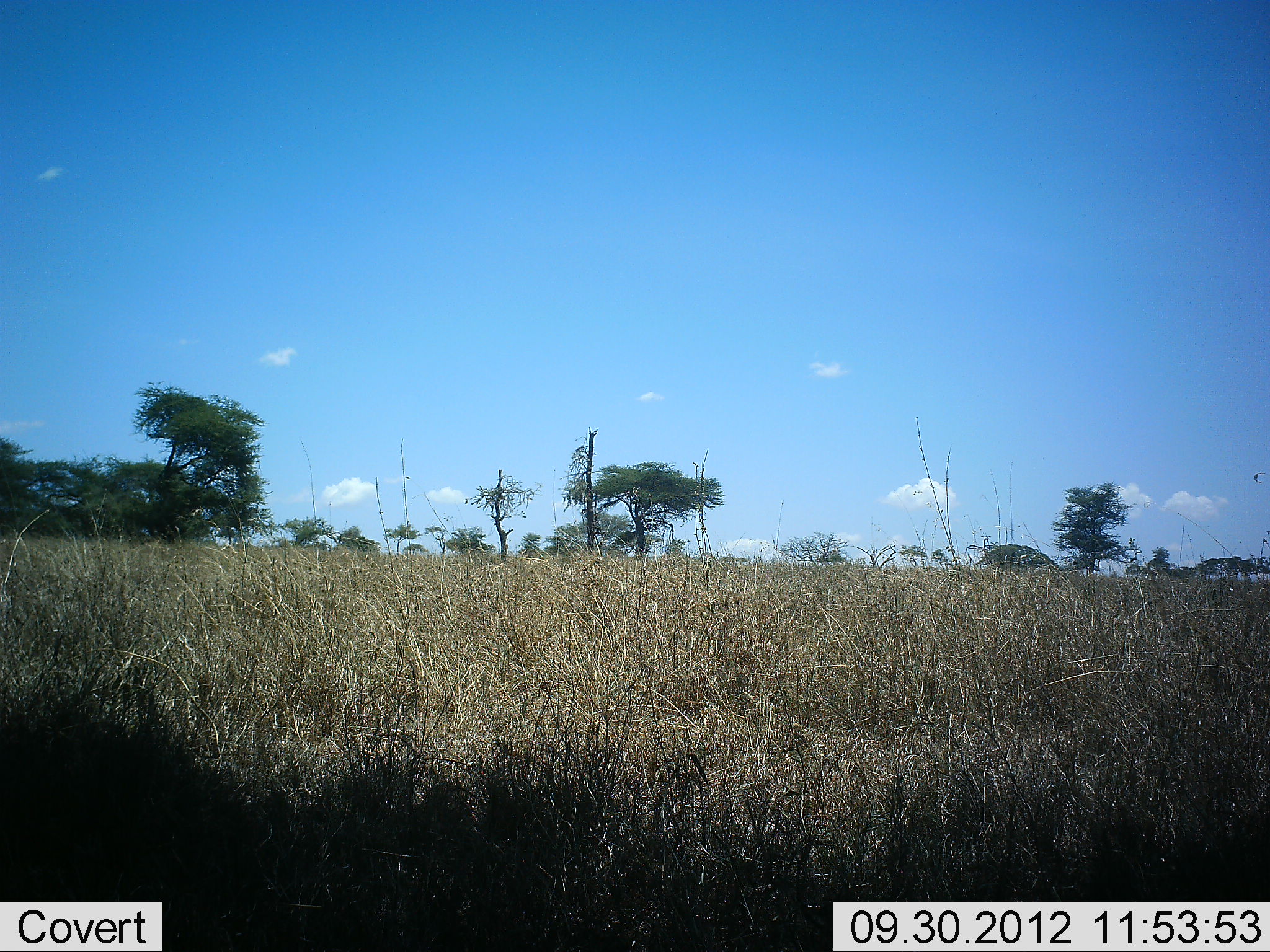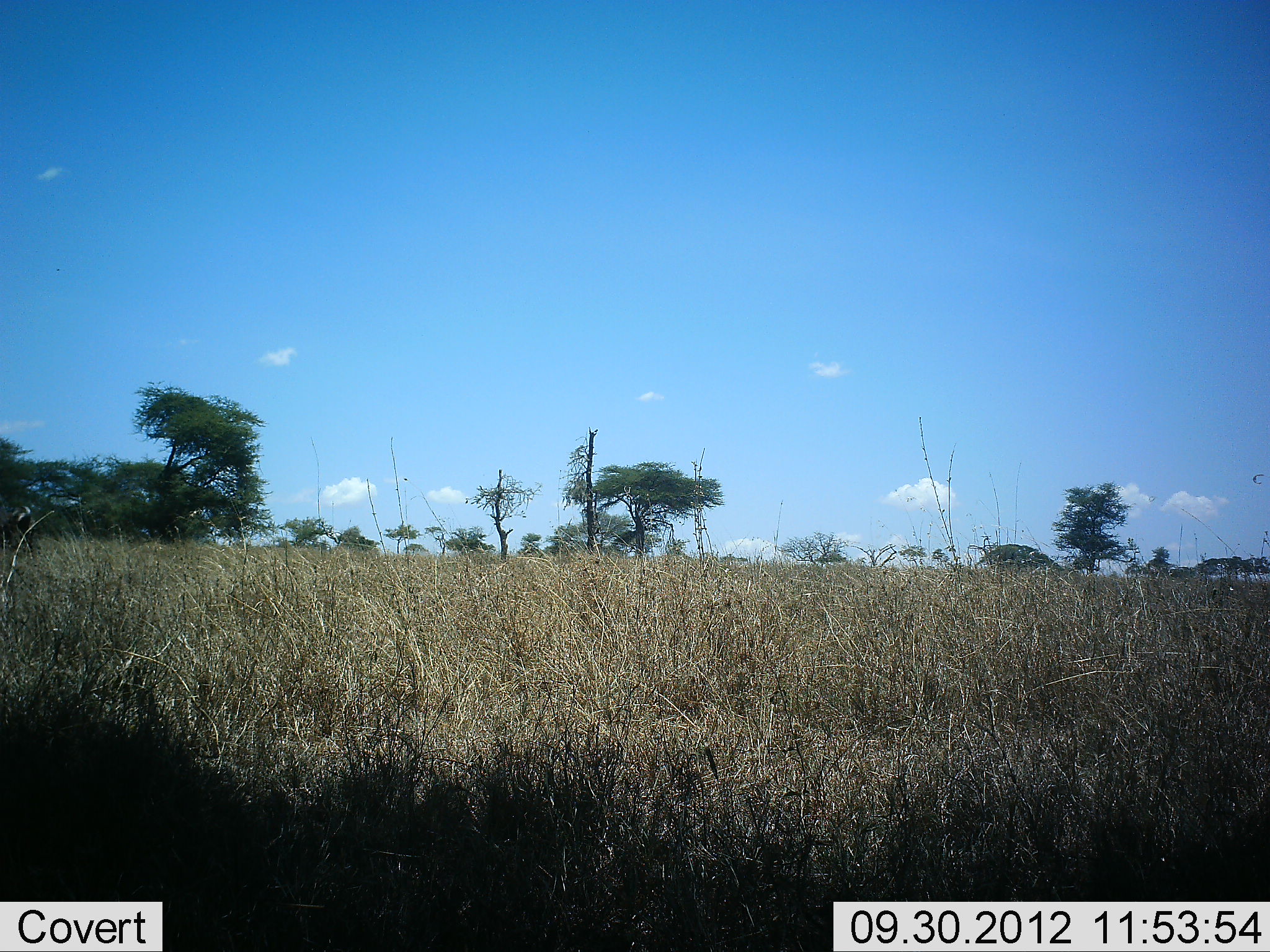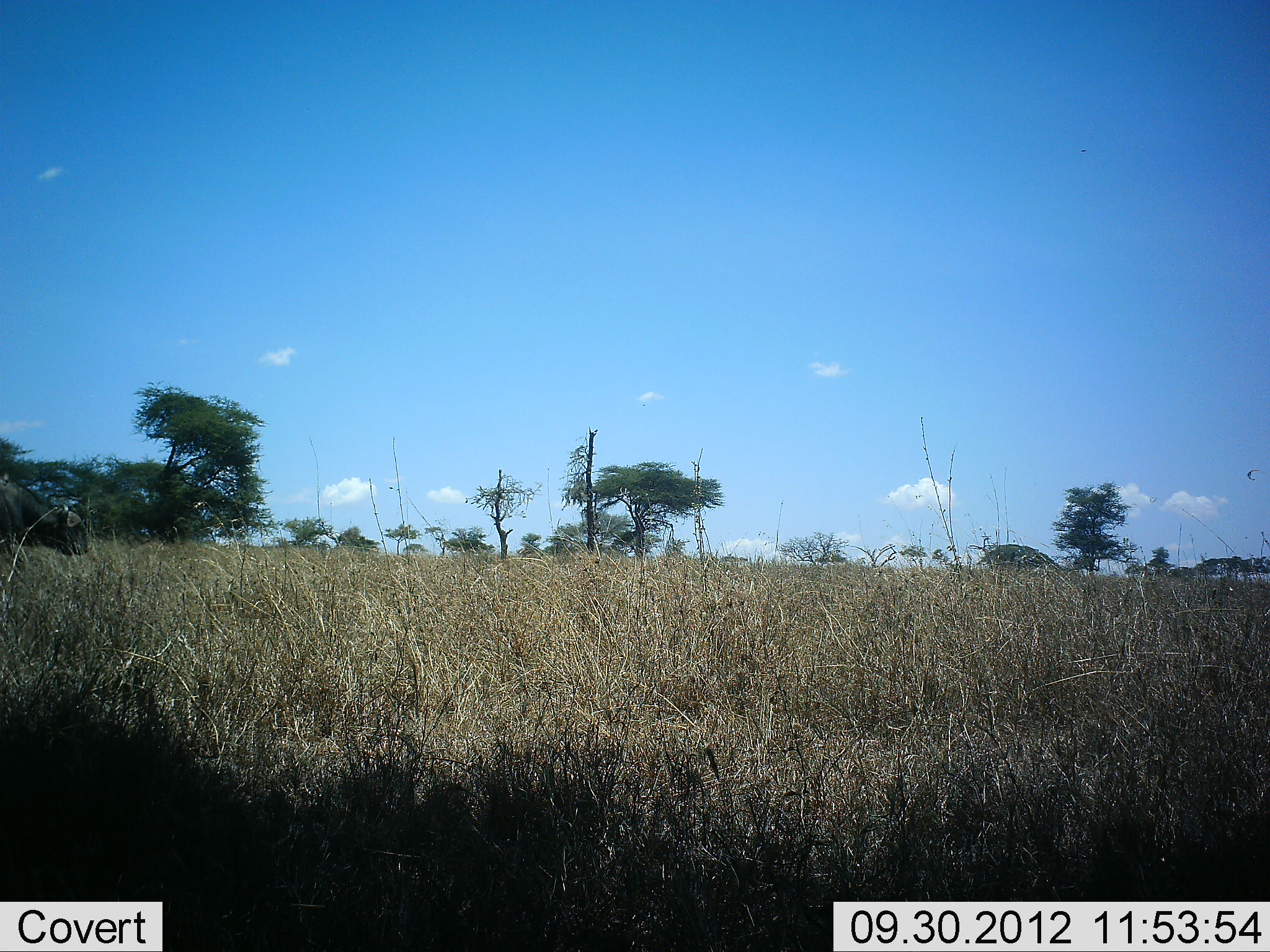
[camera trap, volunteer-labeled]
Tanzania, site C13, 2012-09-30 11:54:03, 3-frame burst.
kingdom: Animalia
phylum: Chordata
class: Mammalia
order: Artiodactyla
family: Bovidae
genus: Syncerus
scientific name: Syncerus caffer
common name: cape buffalo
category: buffalo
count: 1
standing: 0%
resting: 0%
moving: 100%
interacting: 0%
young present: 0%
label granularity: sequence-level